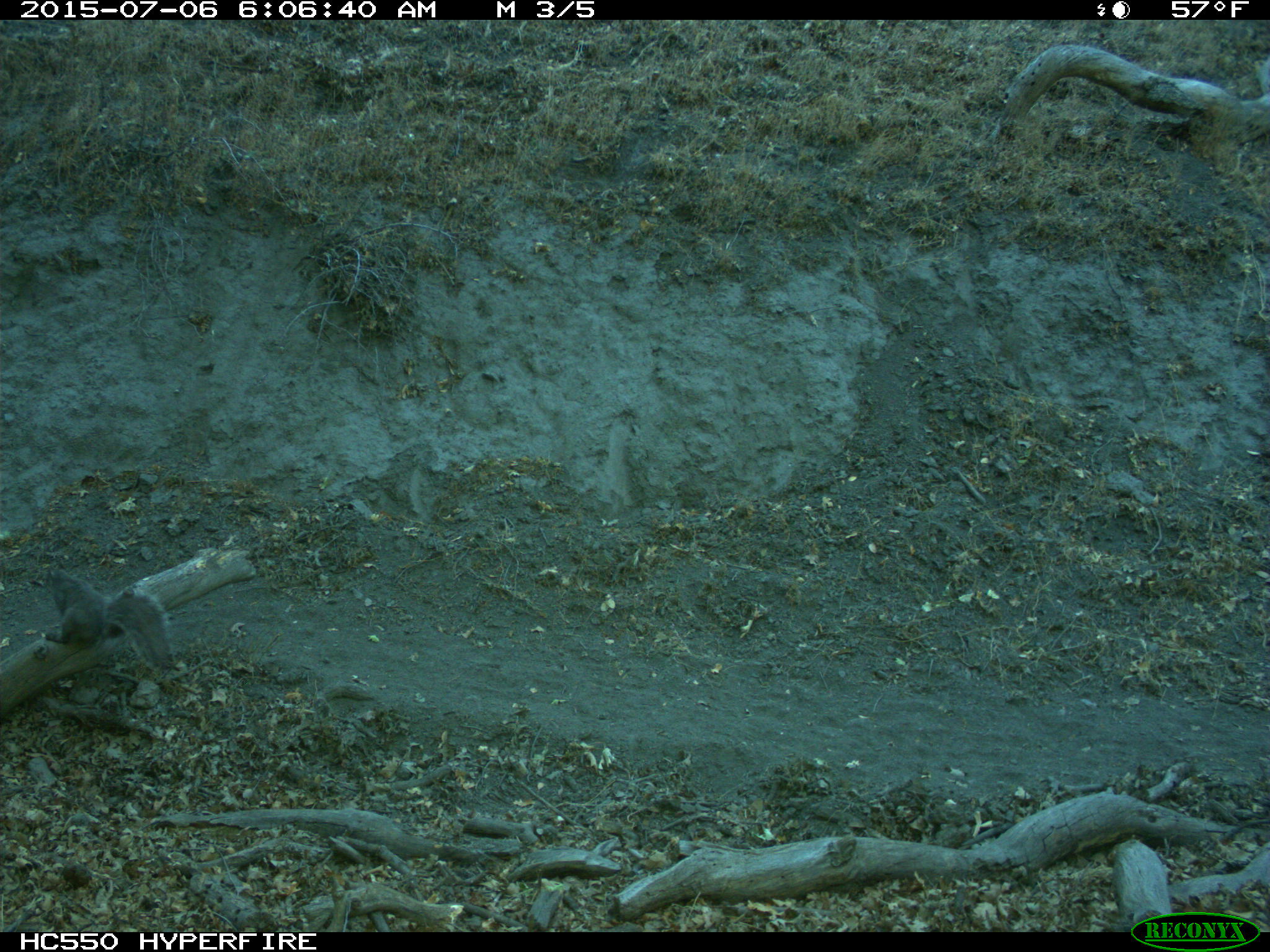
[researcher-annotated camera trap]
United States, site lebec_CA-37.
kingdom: Animalia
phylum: Chordata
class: Mammalia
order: Rodentia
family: Sciuridae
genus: Sciurus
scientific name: Sciurus carolinensis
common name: eastern gray squirrel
Sciurus carolinensis (eastern gray squirrel).